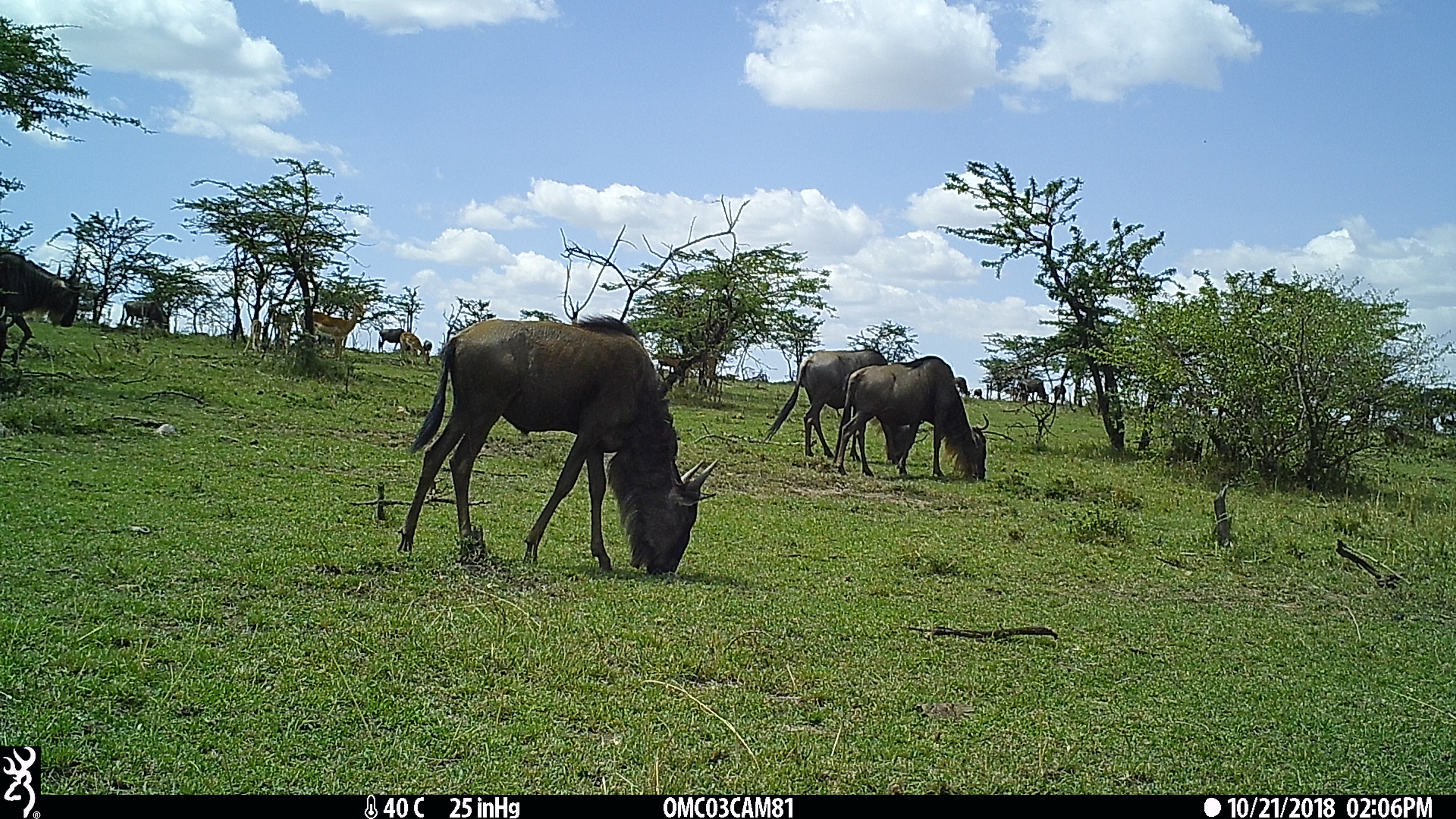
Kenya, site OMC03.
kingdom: Animalia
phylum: Chordata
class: Mammalia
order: Artiodactyla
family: Bovidae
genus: Aepyceros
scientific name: Aepyceros melampus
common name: impala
Impala (Aepyceros melampus).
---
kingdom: Animalia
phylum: Chordata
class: Mammalia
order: Artiodactyla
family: Bovidae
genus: Connochaetes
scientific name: Connochaetes taurinus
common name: blue wildebeest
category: wildebeest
Wildebeest (blue wildebeest) (Connochaetes taurinus).